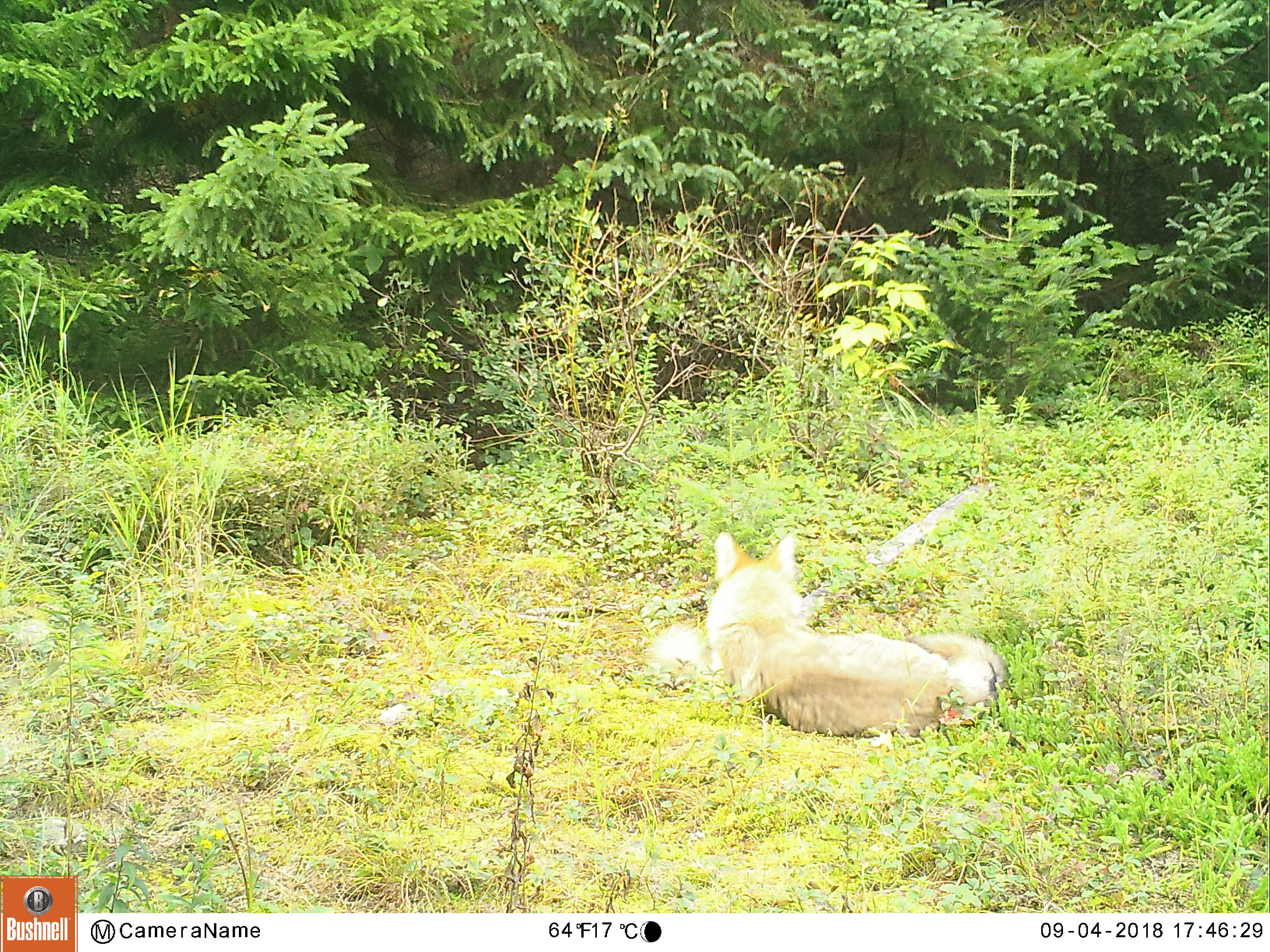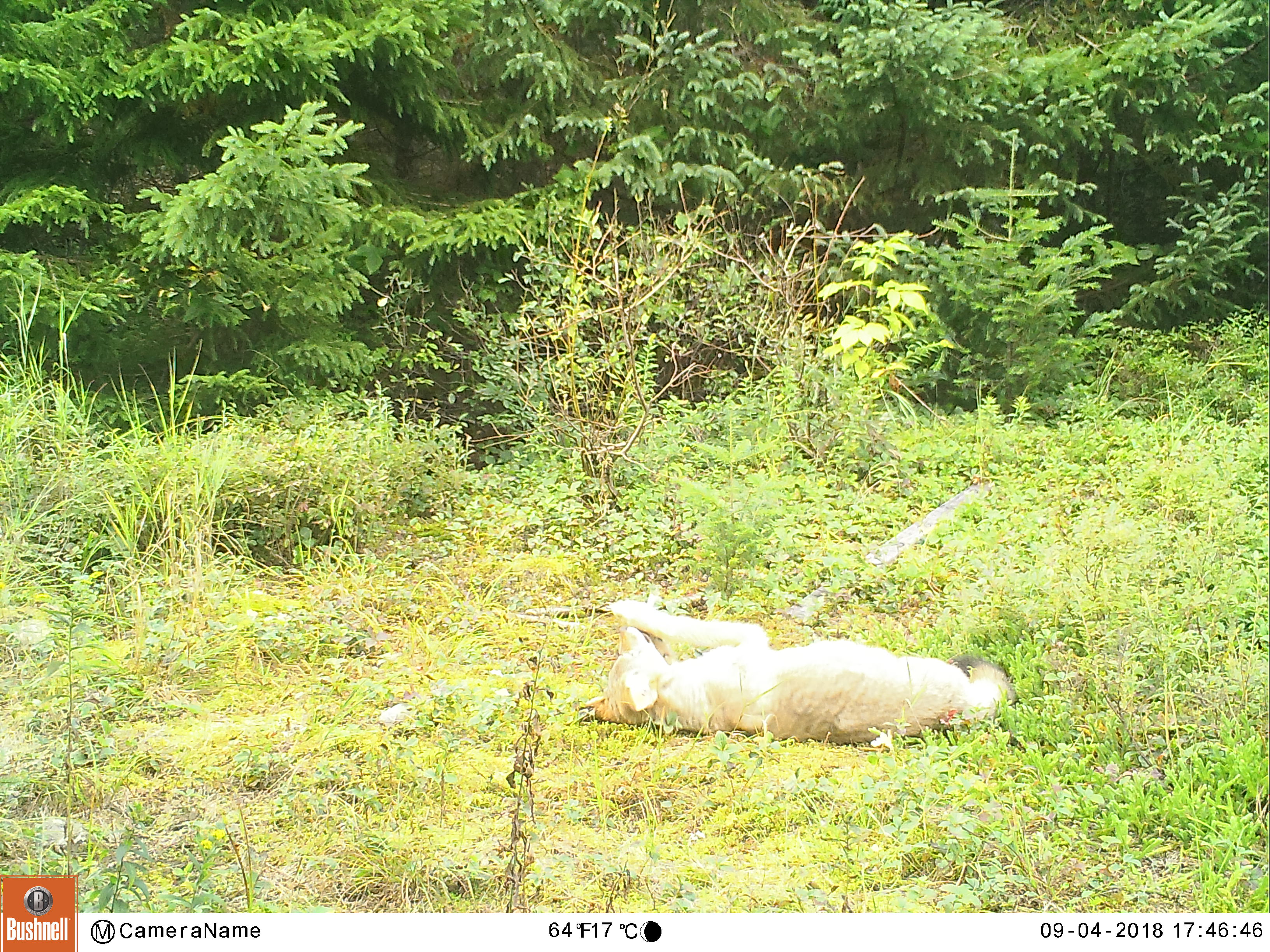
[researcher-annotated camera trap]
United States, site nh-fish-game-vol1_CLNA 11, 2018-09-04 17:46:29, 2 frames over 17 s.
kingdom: Animalia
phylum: Chordata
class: Mammalia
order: Carnivora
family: Canidae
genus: Canis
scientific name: Canis latrans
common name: coyote